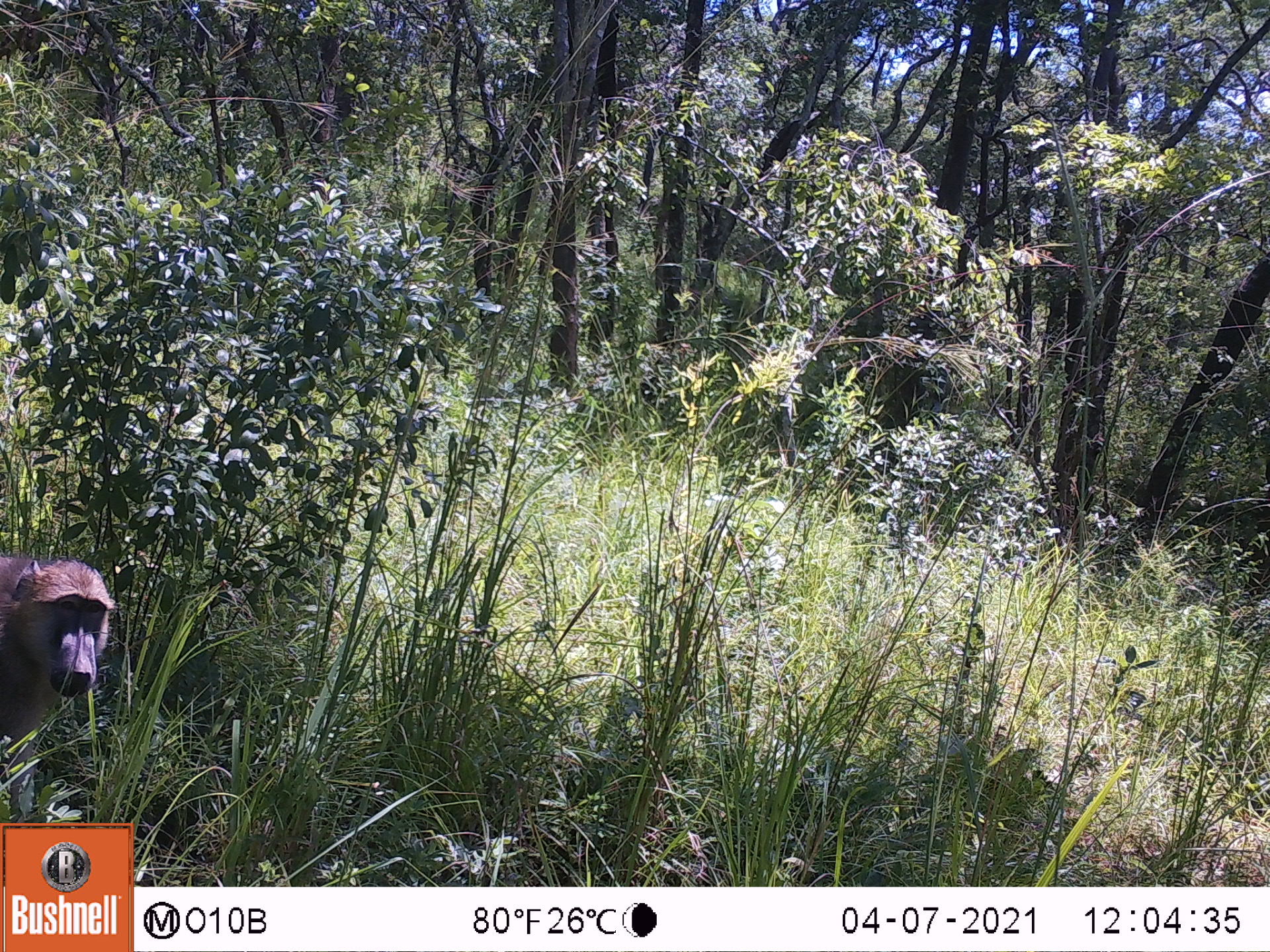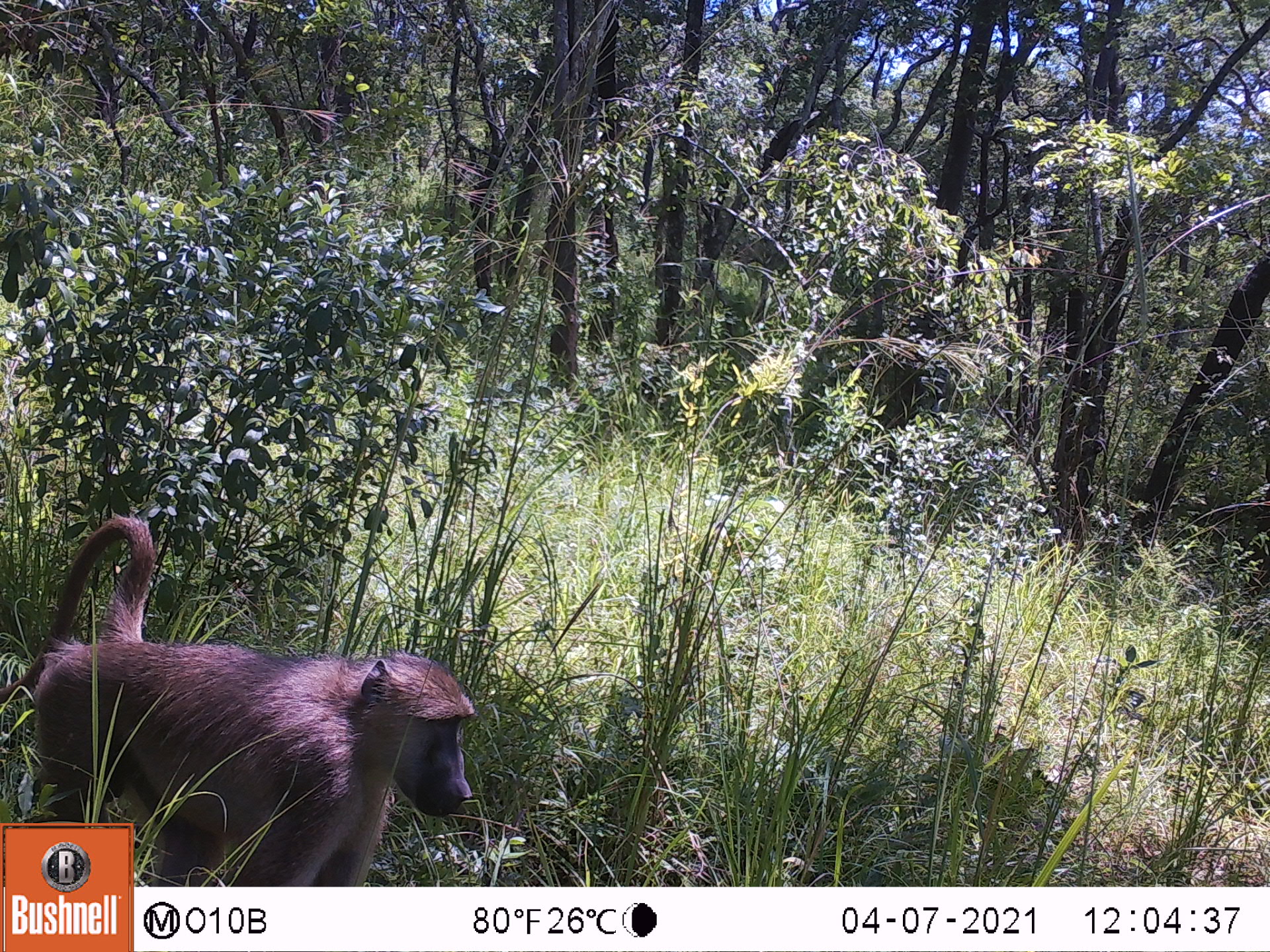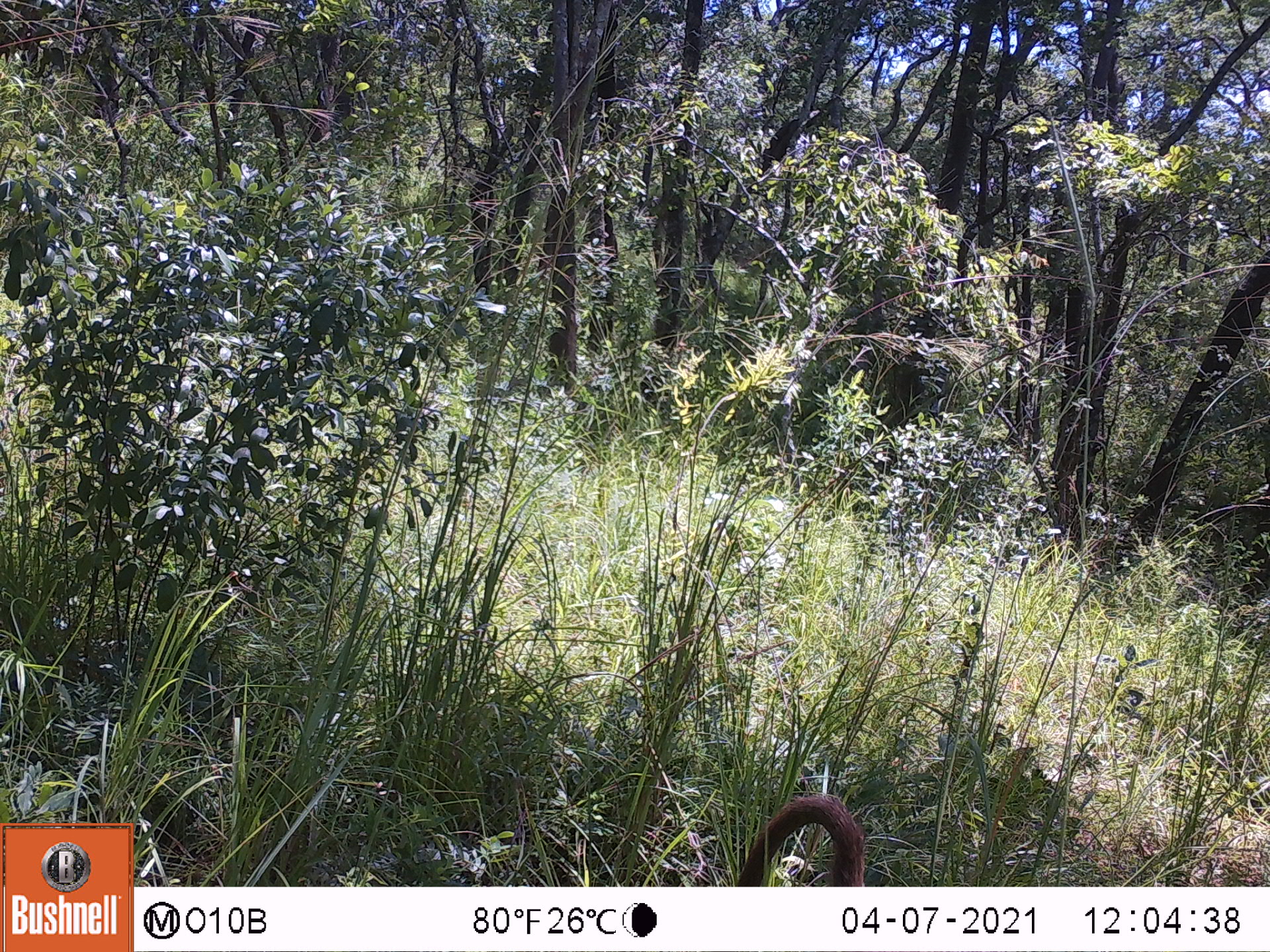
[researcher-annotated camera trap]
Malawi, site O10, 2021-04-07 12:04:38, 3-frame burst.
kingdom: Animalia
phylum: Chordata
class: Mammalia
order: Primates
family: Cercopithecidae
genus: Papio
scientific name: Papio cynocephalus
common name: yellow baboon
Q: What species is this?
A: Yellow baboon (Papio cynocephalus).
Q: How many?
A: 1.